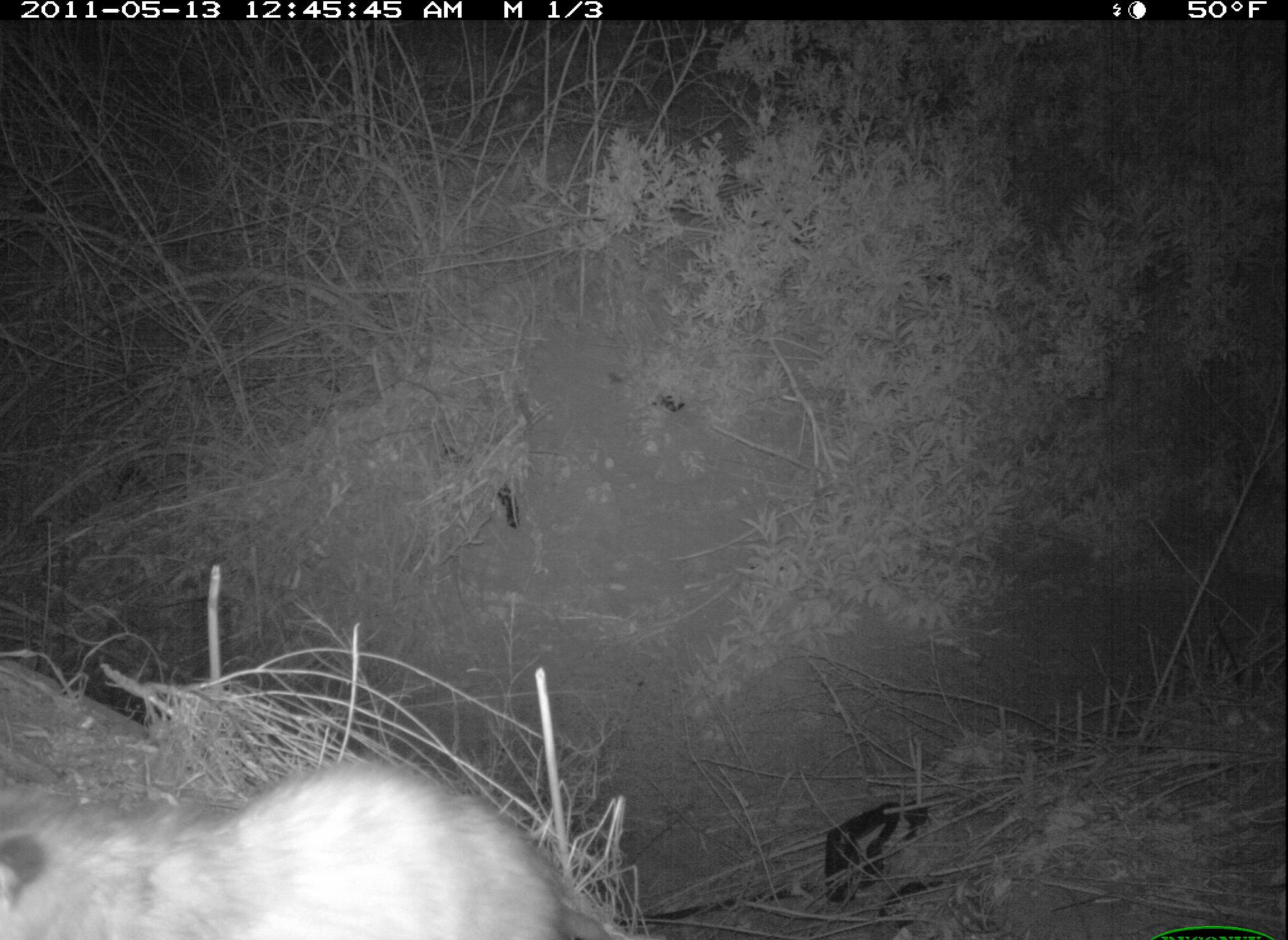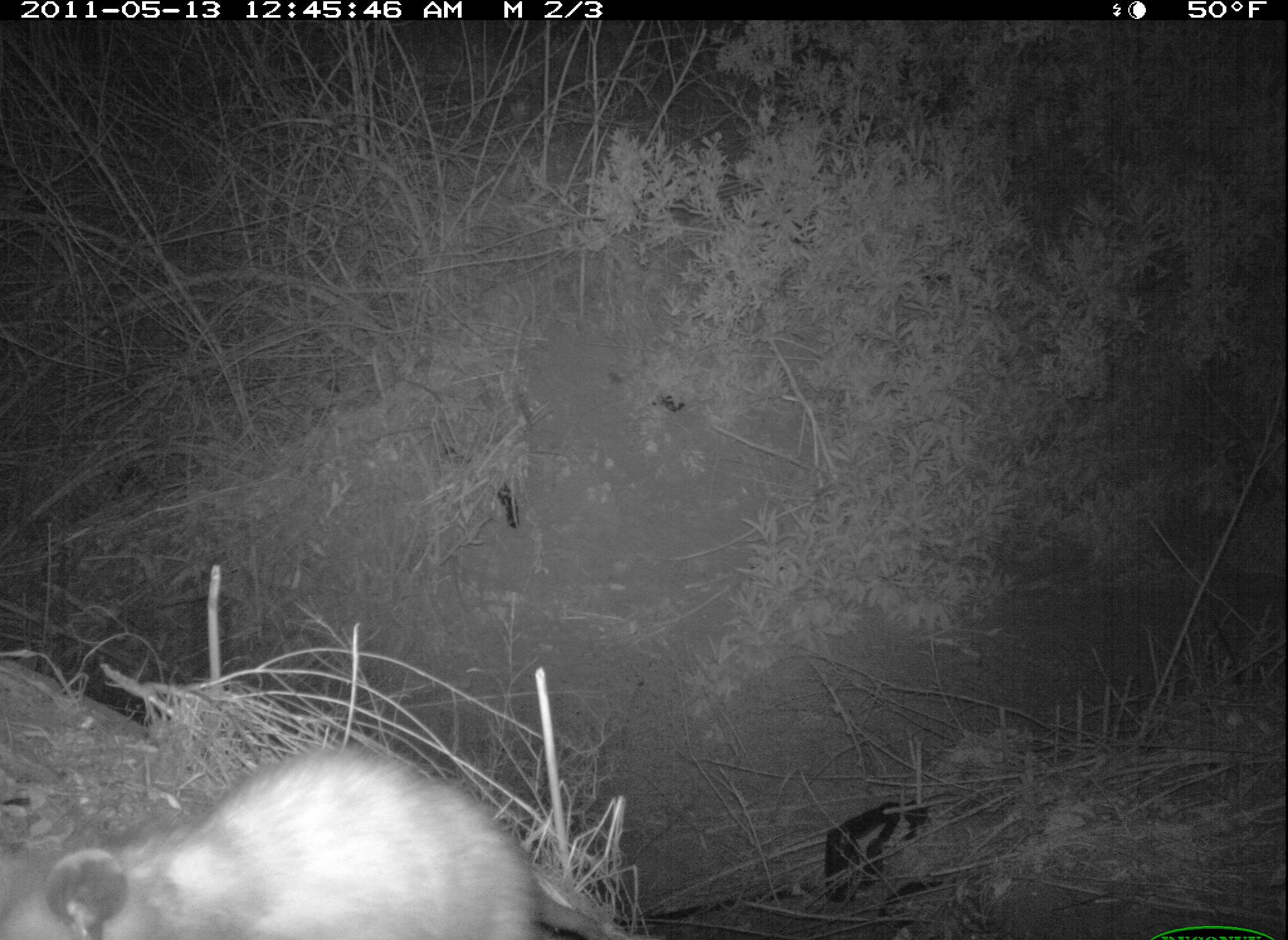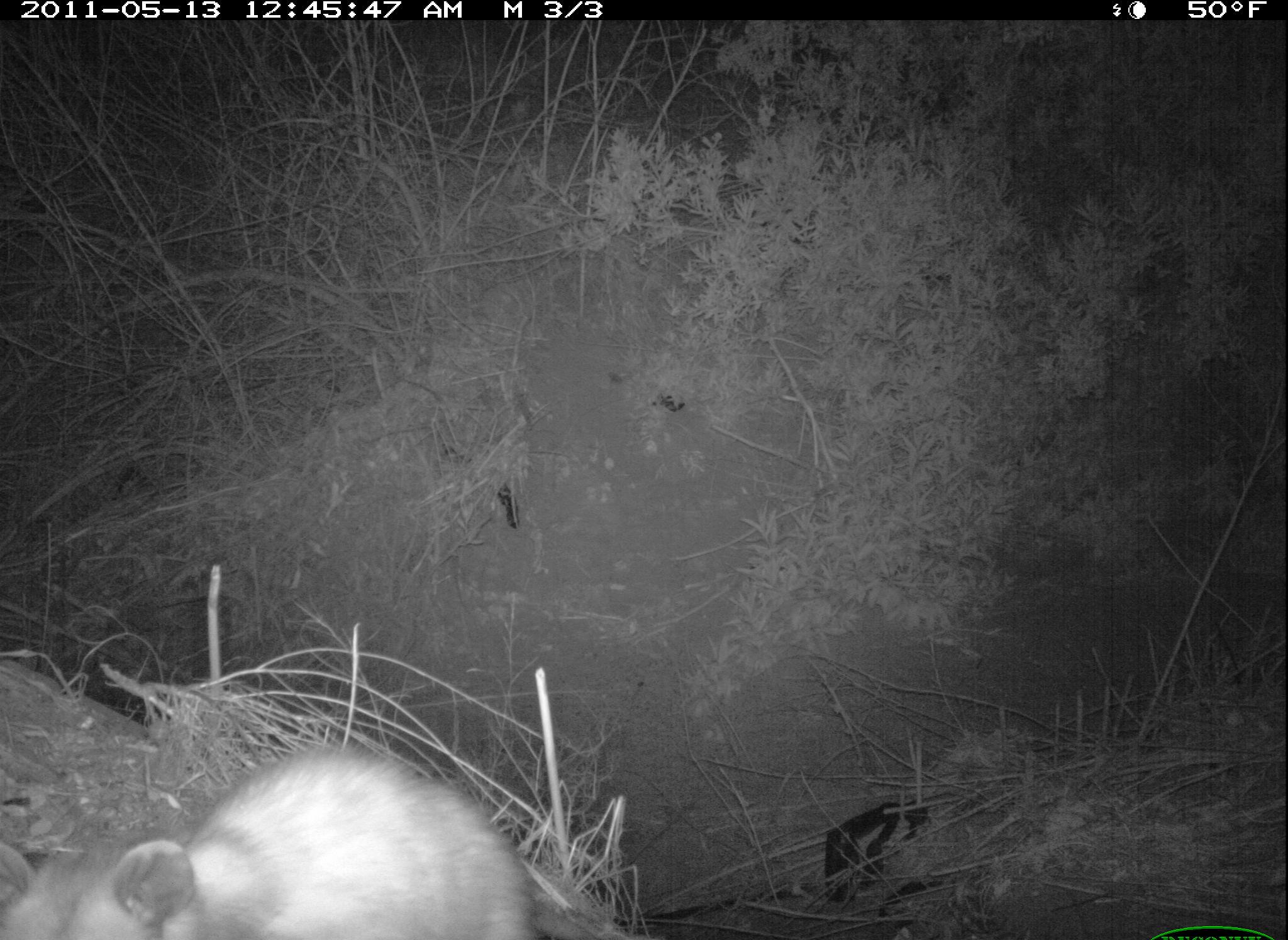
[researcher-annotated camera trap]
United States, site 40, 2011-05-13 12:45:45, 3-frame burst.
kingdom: Animalia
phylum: Chordata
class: Mammalia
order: Didelphimorphia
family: Didelphidae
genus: Didelphis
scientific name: Didelphis virginiana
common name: virginia opossum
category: opossum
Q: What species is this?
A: Opossum (virginia opossum) (Didelphis virginiana).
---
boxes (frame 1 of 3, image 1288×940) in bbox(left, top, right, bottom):
opossum: bbox(3, 747, 623, 937)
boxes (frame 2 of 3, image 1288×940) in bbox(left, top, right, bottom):
opossum: bbox(3, 725, 692, 940)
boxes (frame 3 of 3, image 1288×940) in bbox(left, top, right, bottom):
opossum: bbox(11, 710, 604, 937)